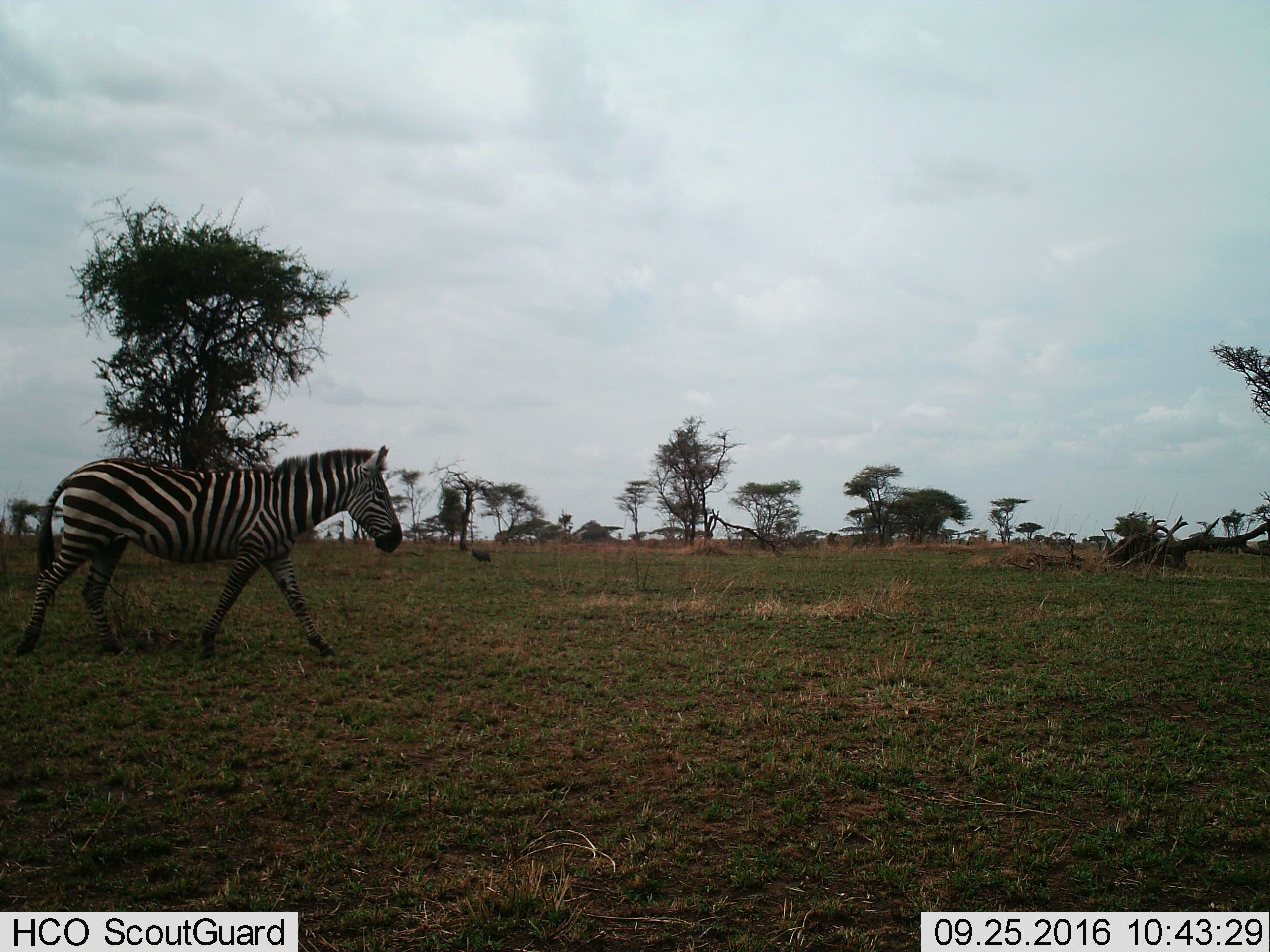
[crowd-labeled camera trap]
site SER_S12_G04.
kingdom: Animalia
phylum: Chordata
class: Mammalia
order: Perissodactyla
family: Equidae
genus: Equus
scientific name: Equus quagga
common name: plains zebra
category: zebraplains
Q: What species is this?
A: Zebraplains (plains zebra) (Equus quagga).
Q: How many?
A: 1.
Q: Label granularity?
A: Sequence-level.